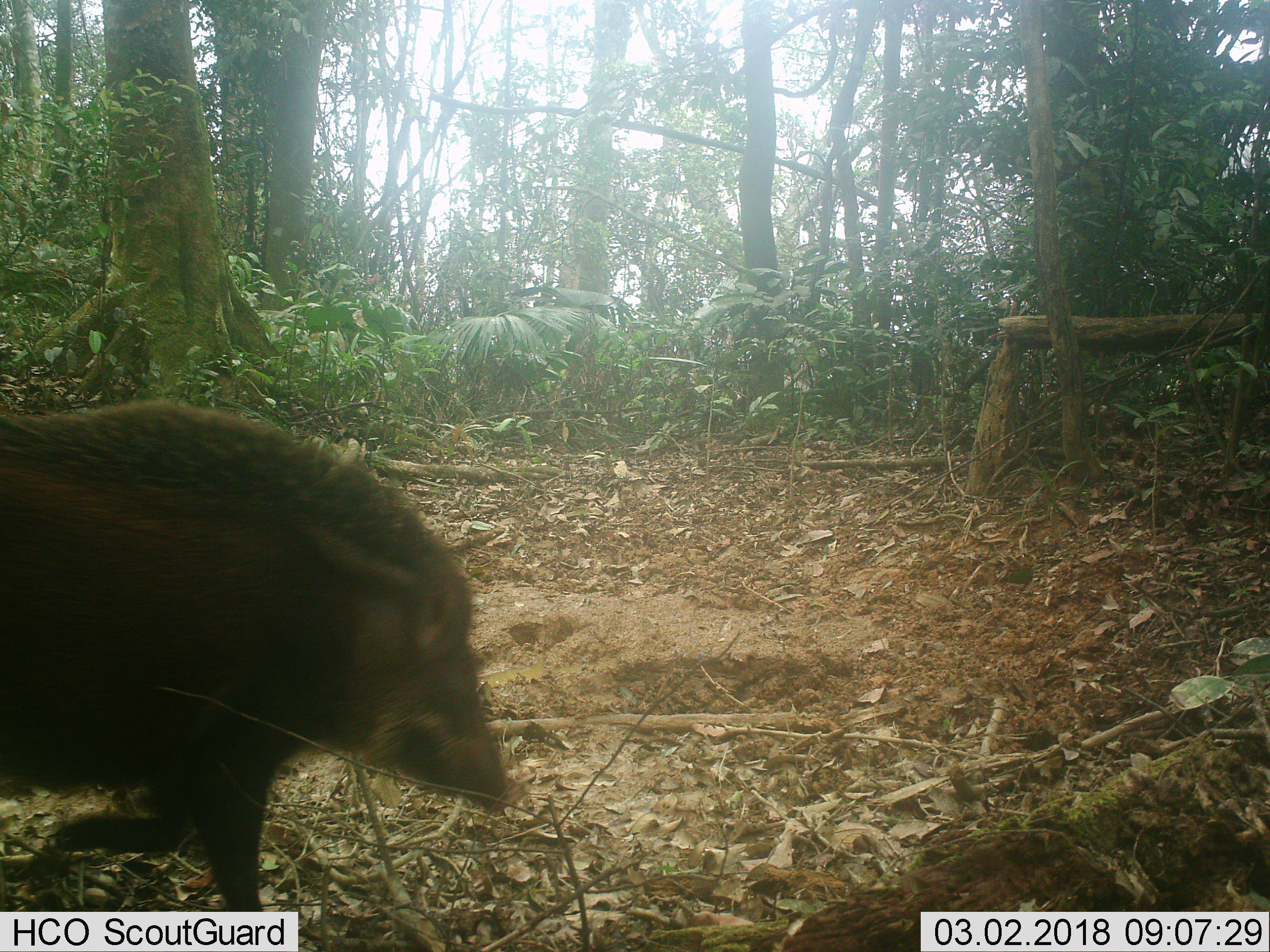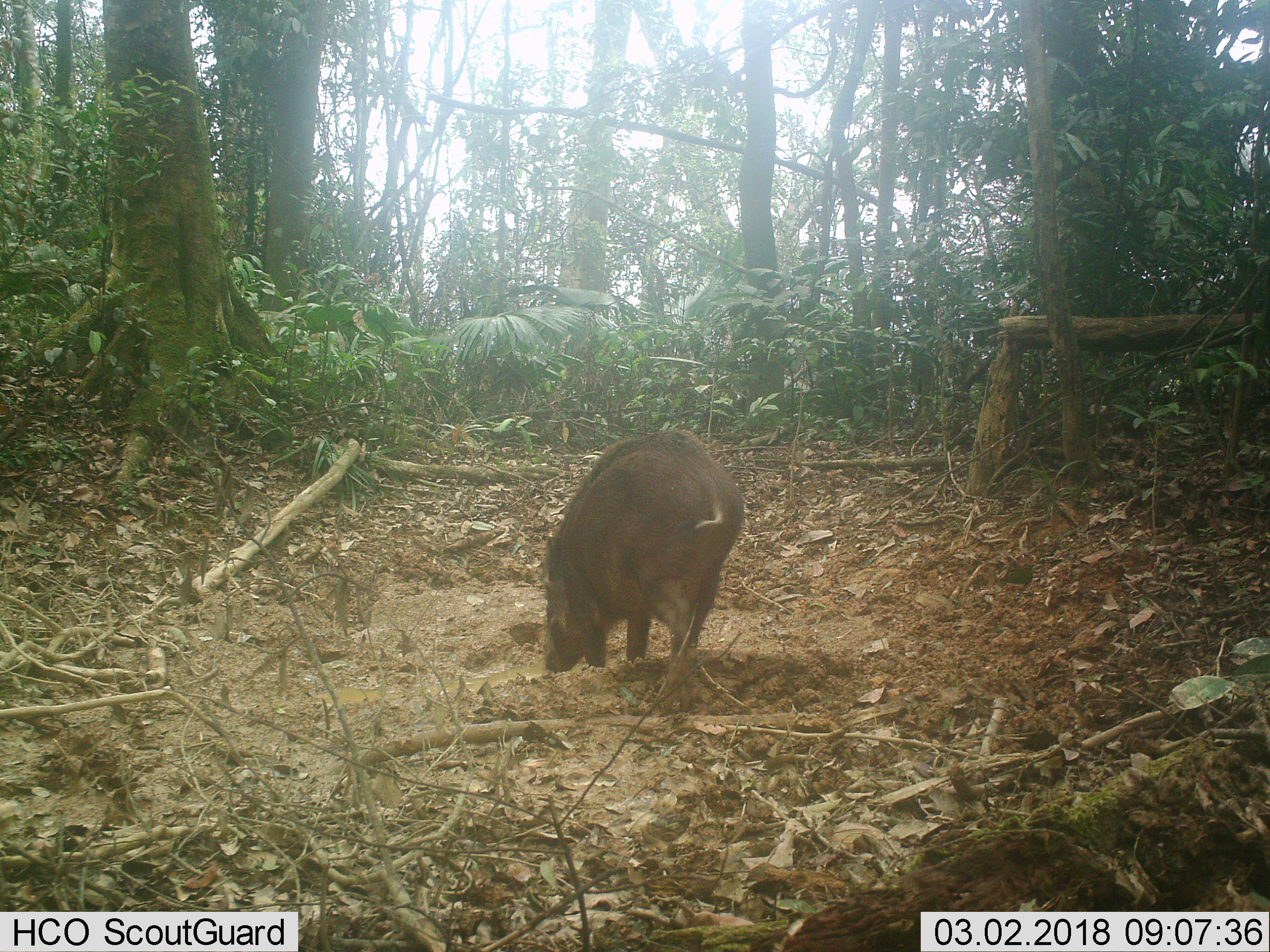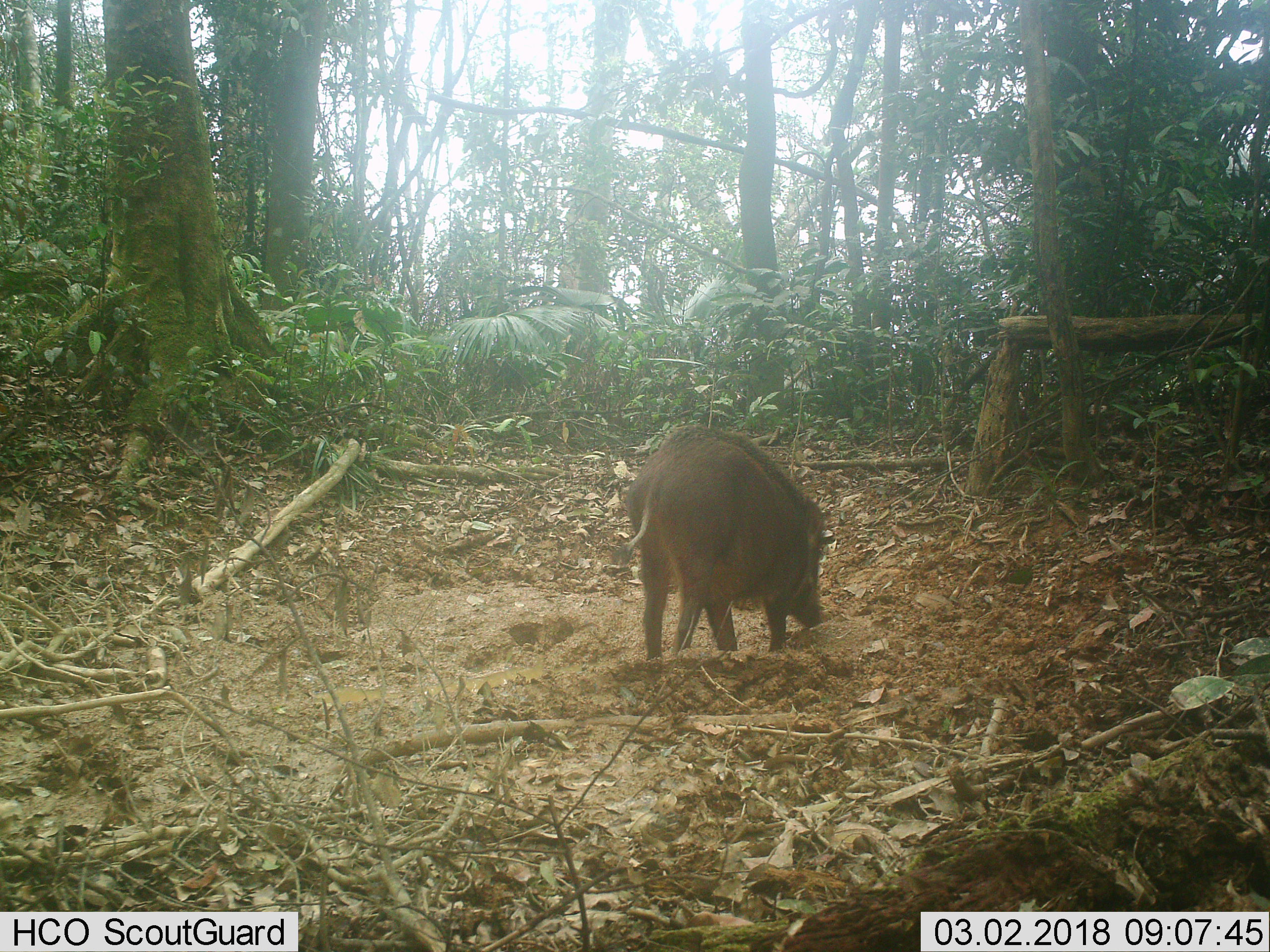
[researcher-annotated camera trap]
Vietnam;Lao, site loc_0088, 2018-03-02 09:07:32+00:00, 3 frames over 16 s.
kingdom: Animalia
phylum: Chordata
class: Mammalia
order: Artiodactyla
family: Suidae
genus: Sus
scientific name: Sus scrofa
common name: eurasian wild pig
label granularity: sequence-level